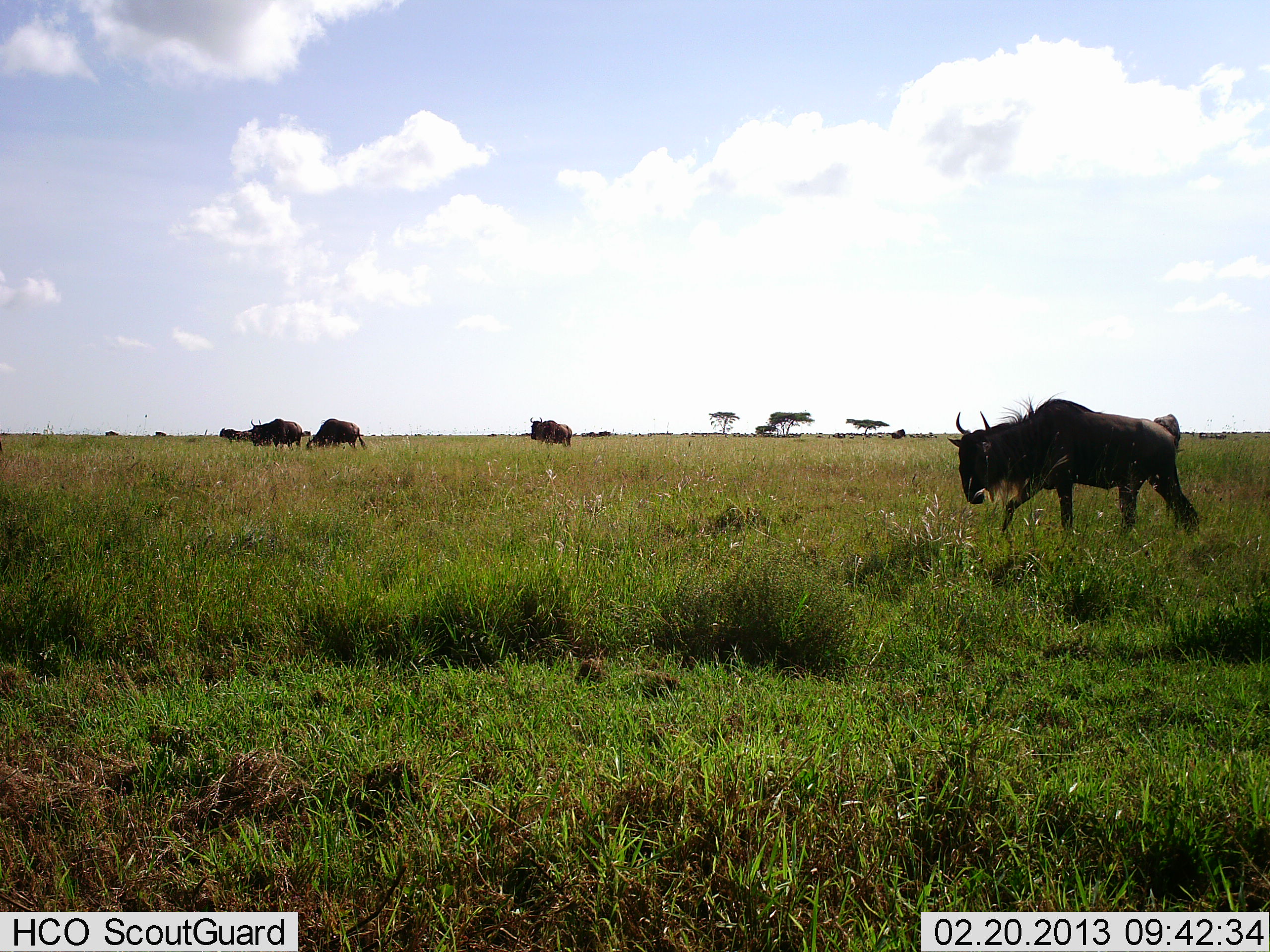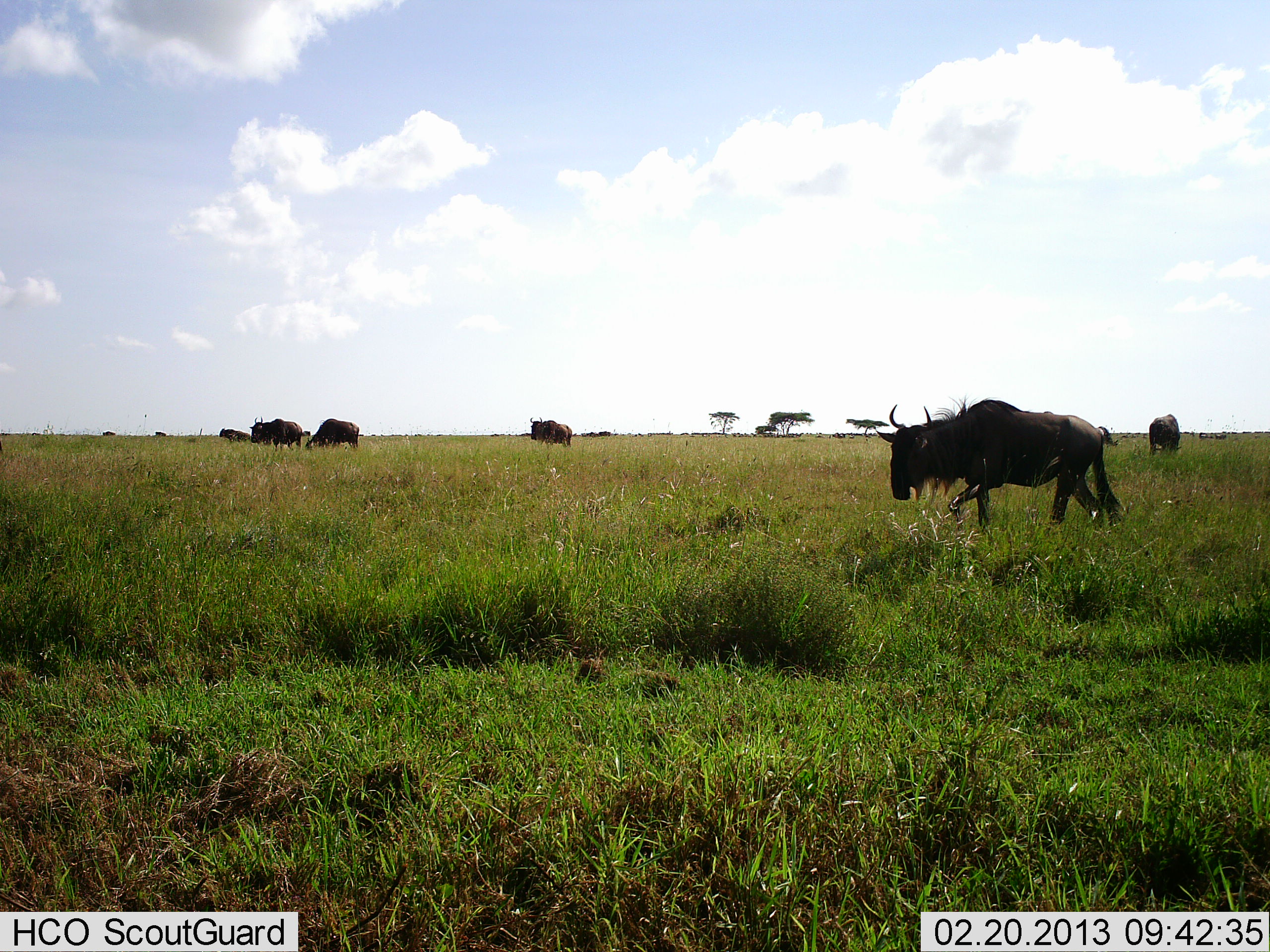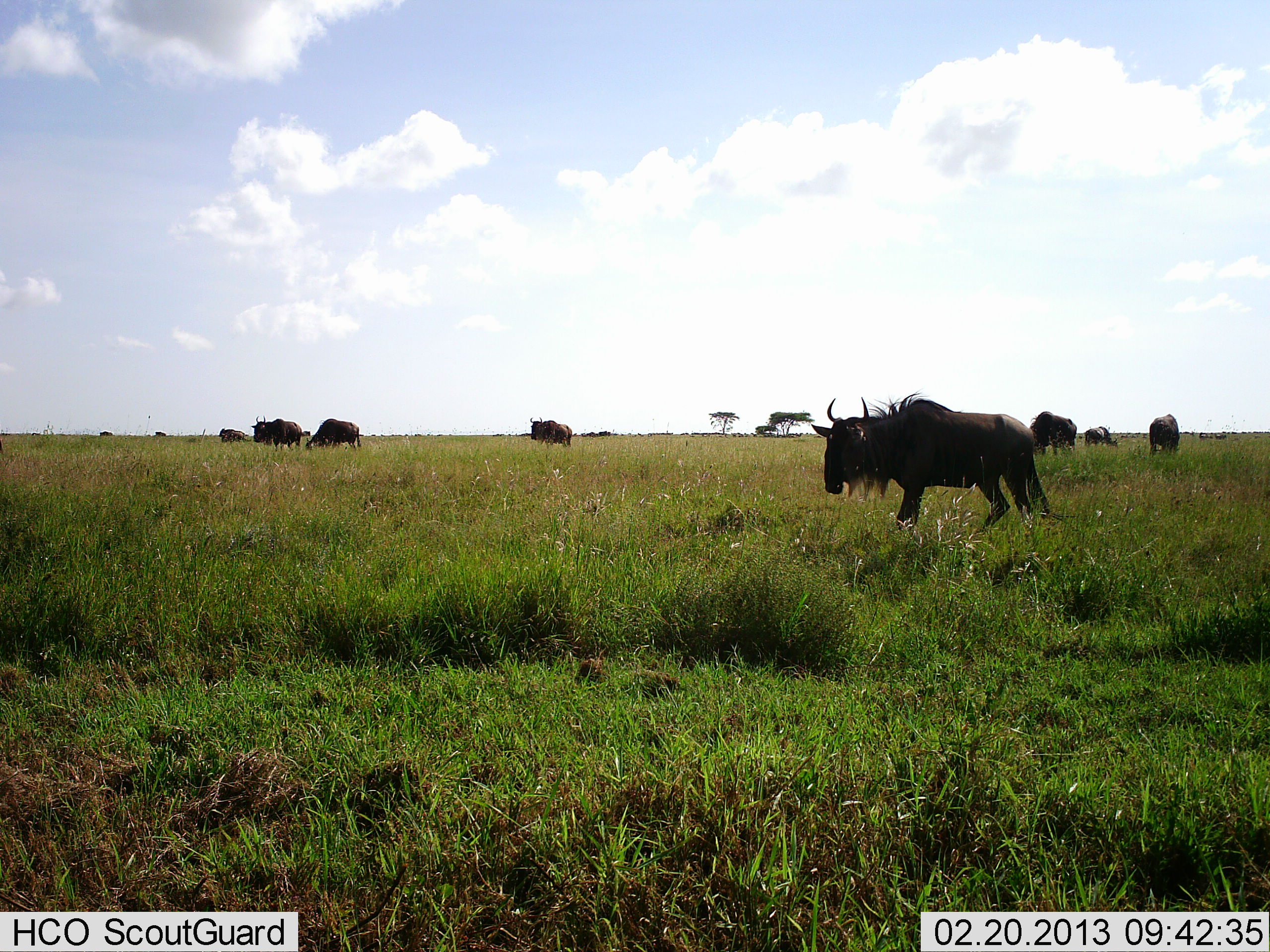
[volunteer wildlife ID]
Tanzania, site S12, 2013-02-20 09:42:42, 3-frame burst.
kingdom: Animalia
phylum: Chordata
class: Mammalia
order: Artiodactyla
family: Bovidae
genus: Connochaetes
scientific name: Connochaetes taurinus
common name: blue wildebeest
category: wildebeest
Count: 9.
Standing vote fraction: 64%.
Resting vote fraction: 4%.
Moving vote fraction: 75%.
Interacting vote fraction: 0%.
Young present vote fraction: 0%.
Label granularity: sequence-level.